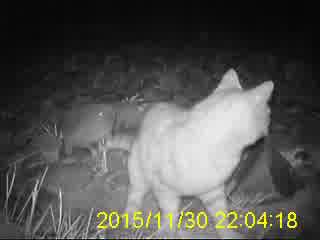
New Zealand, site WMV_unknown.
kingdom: Animalia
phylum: Chordata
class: Mammalia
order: Carnivora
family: Felidae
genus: Felis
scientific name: Felis catus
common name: domestic cat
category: cat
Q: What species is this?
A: Cat (domestic cat) (Felis catus).